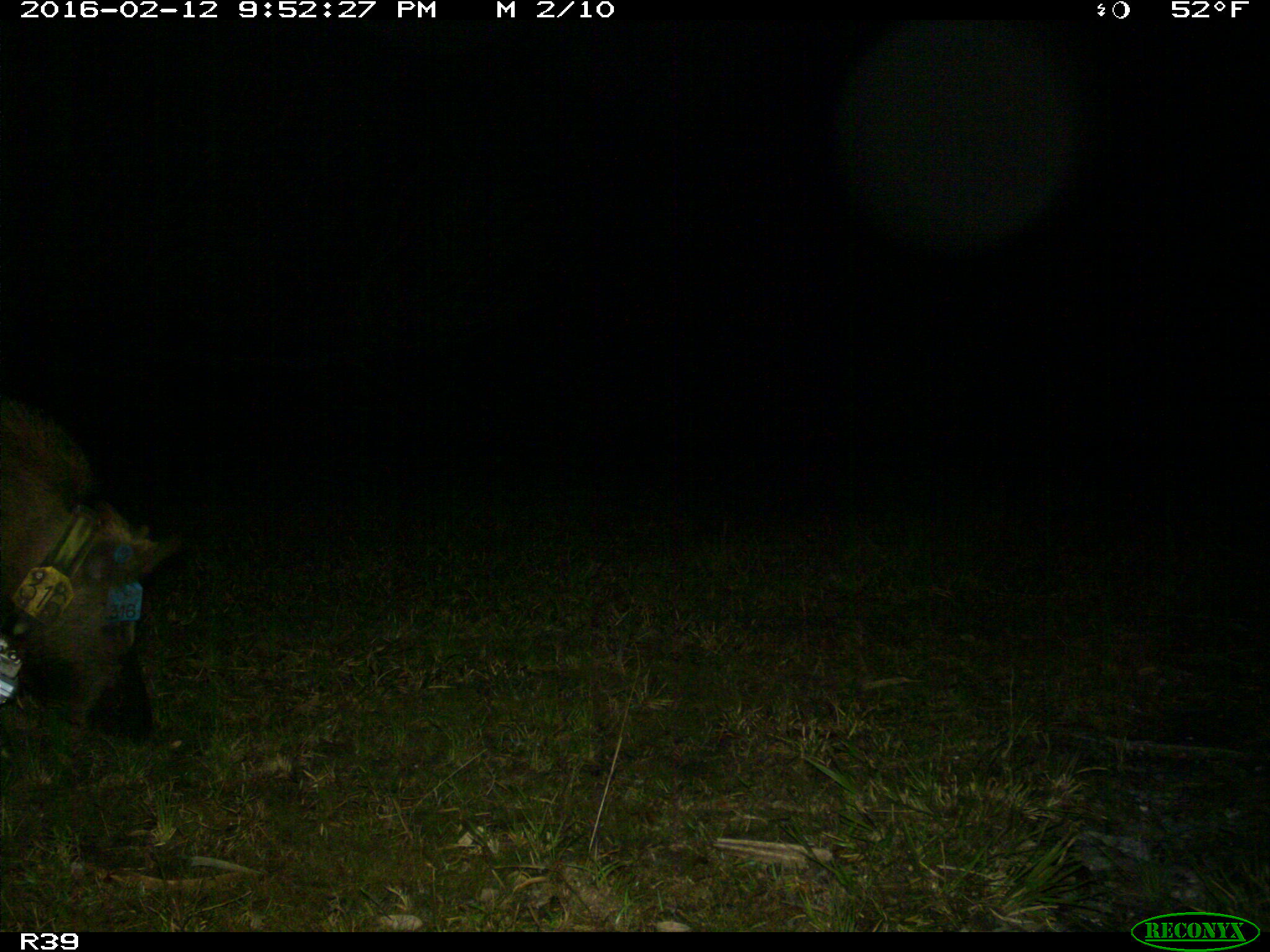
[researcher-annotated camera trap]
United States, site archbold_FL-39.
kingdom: Animalia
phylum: Chordata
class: Mammalia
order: Artiodactyla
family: Suidae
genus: Sus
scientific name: Sus scrofa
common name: wild boar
Sus scrofa (wild boar).